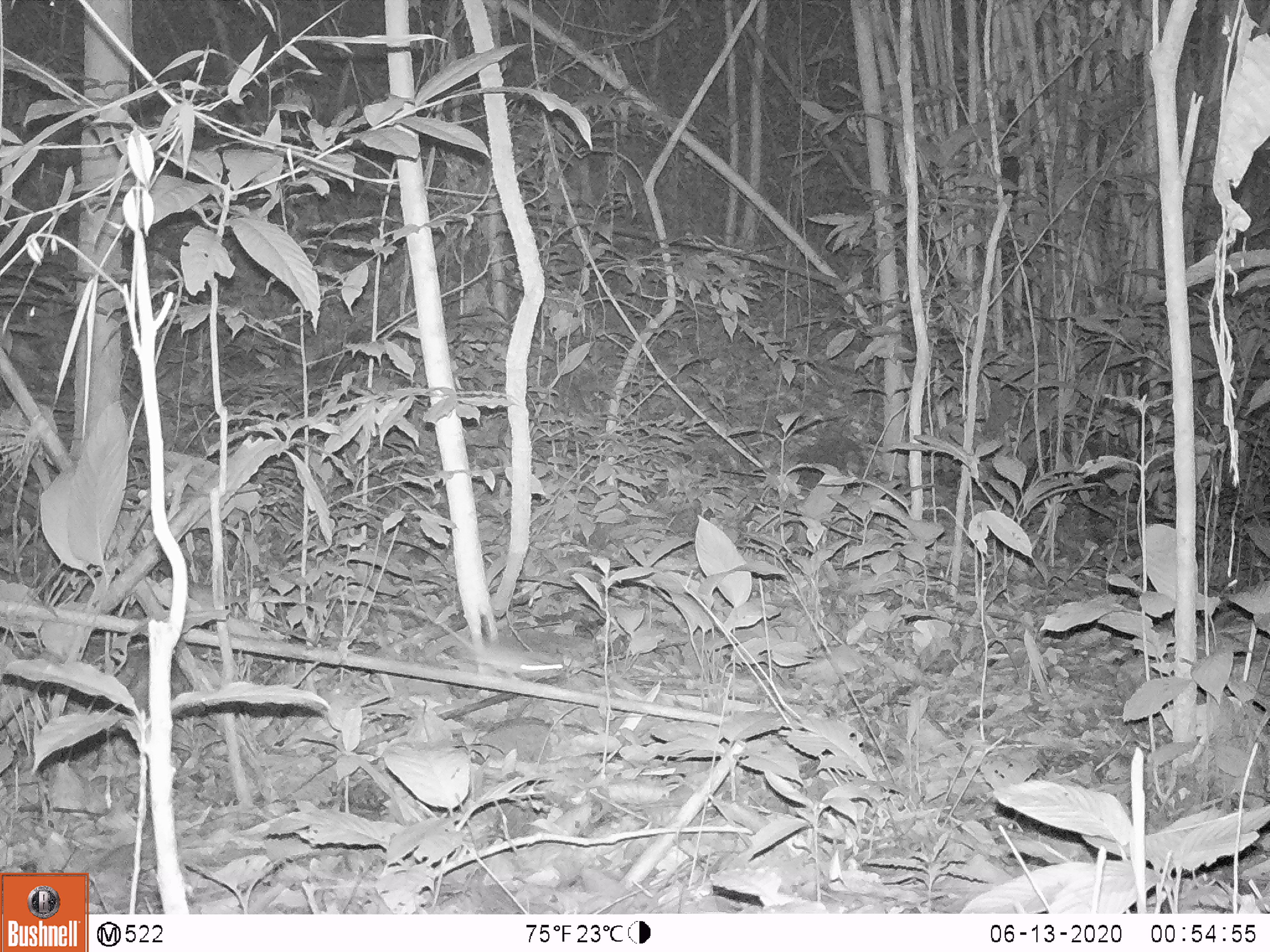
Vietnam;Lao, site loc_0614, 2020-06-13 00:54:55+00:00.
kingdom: Animalia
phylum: Chordata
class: Mammalia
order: Rodentia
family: Muridae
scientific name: Muridae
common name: old-world mice and rats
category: unidentified murid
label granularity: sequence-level